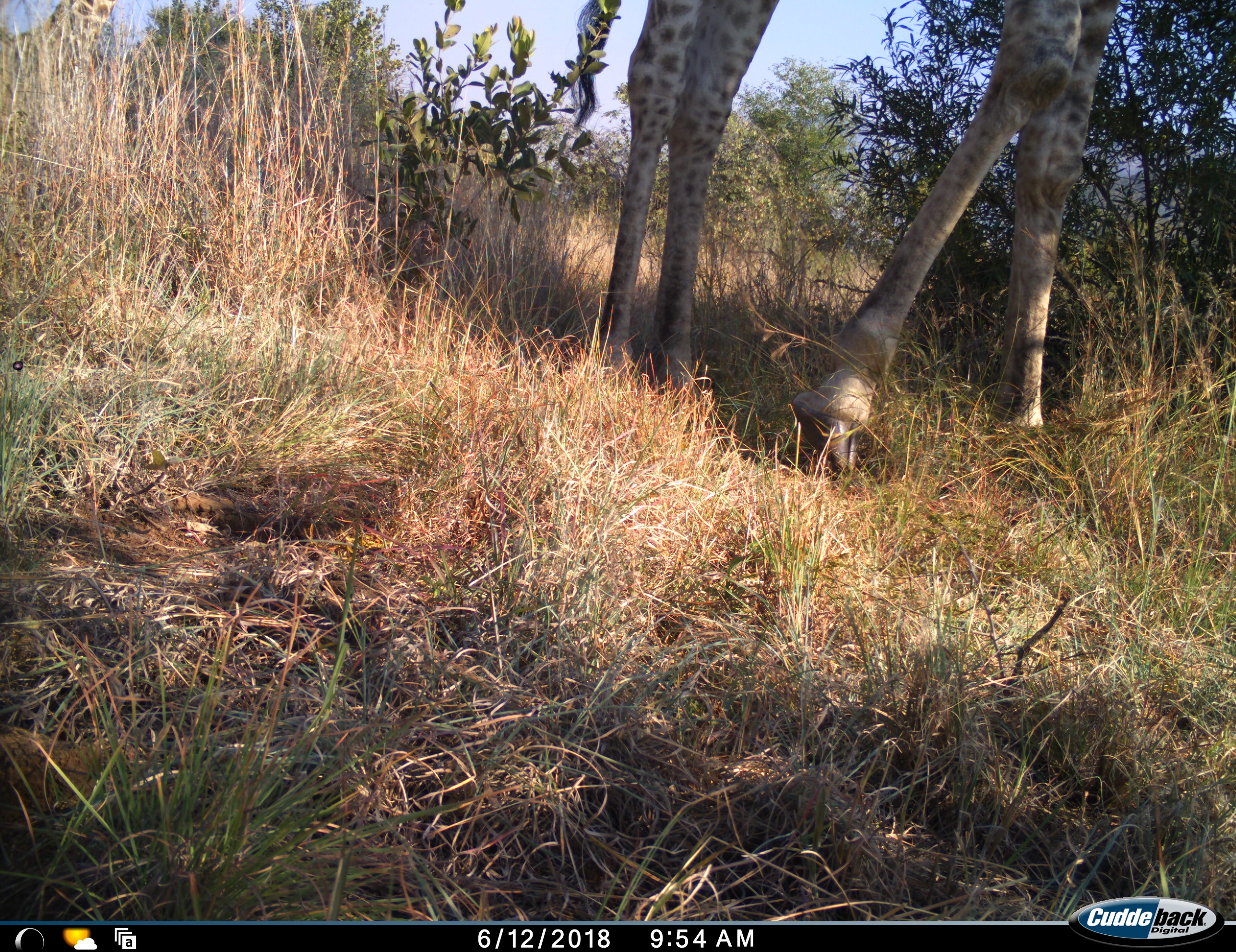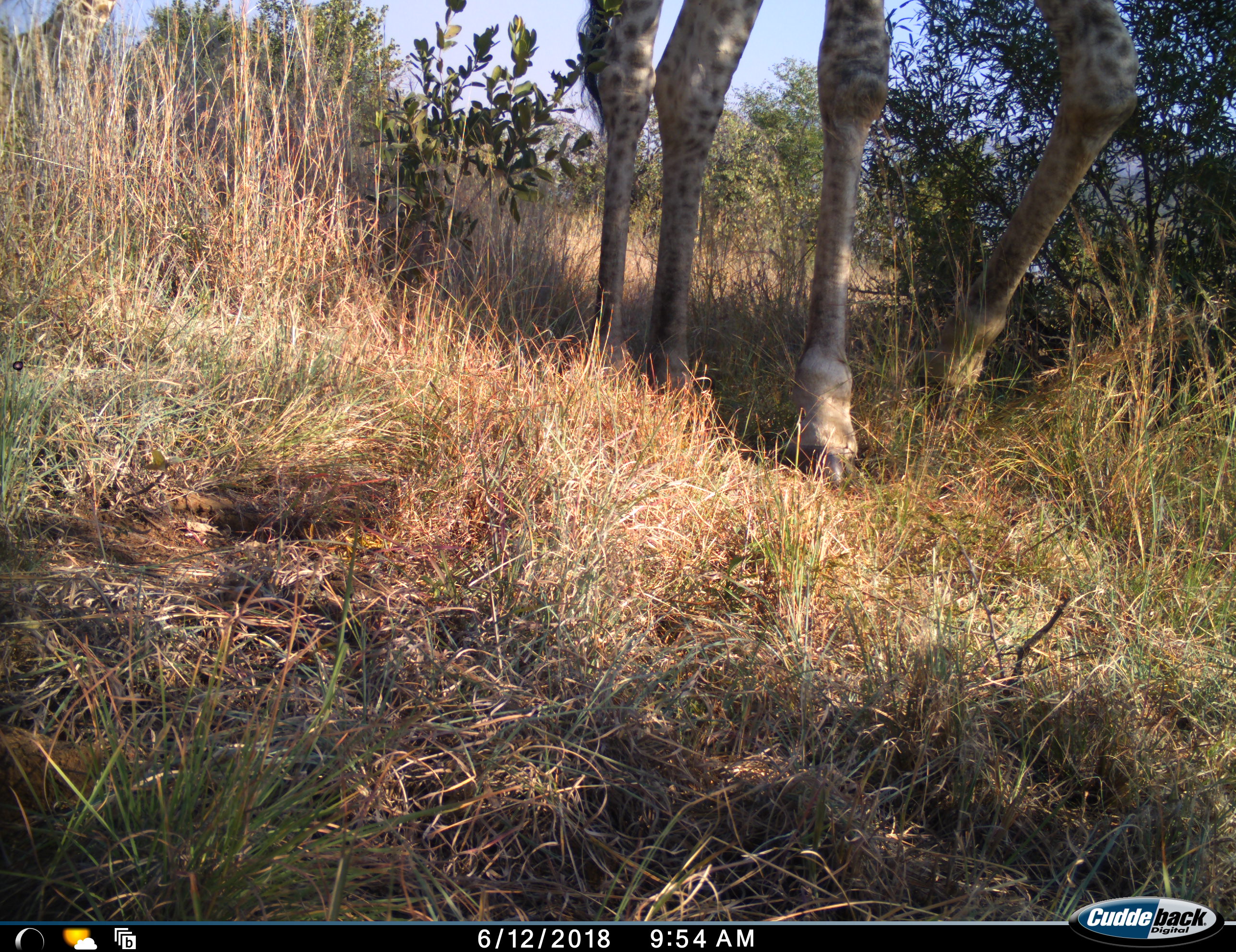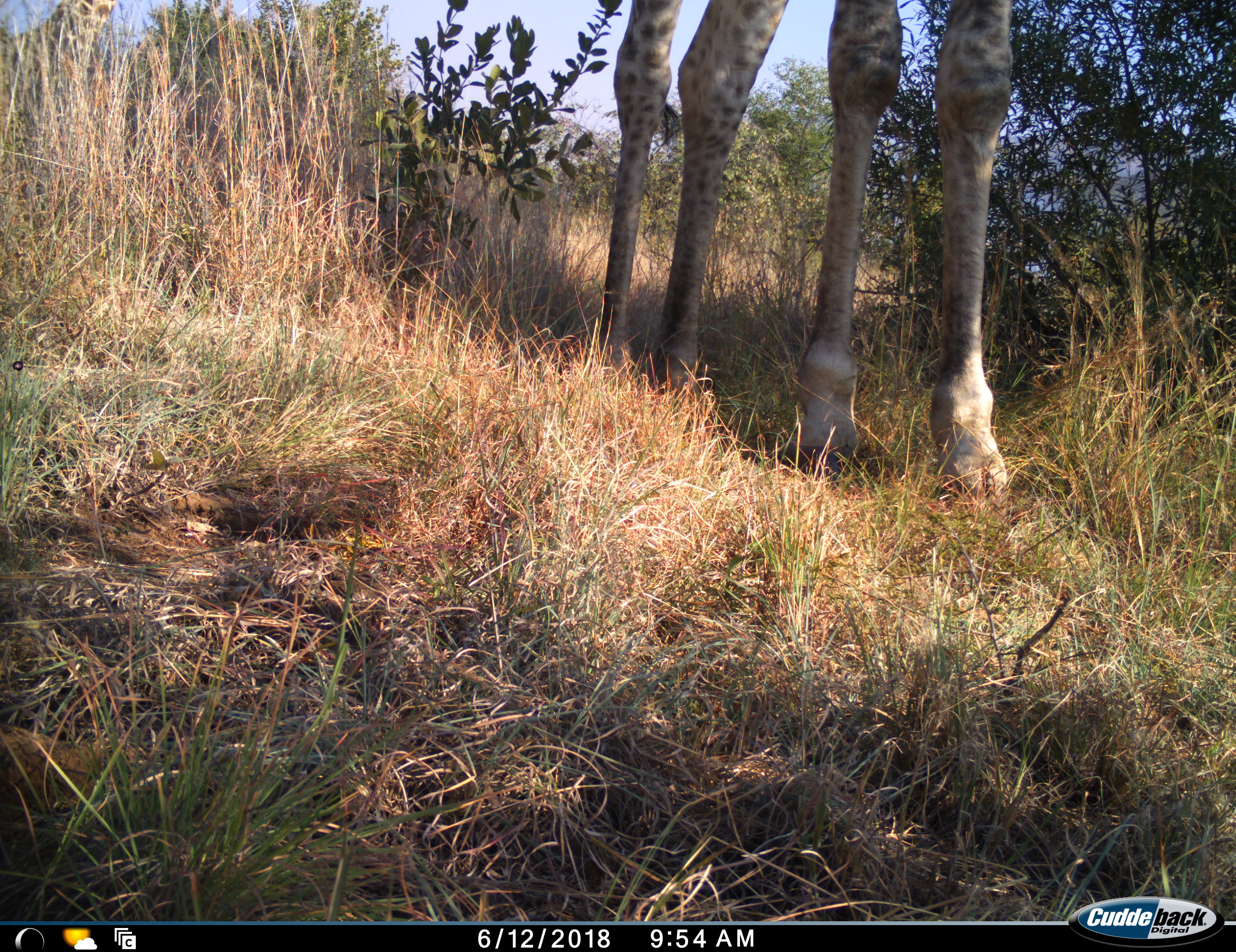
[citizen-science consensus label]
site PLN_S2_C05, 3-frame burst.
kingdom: Animalia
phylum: Chordata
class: Mammalia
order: Artiodactyla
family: Giraffidae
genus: Giraffa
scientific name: Giraffa camelopardalis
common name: giraffe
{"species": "giraffe (Giraffa camelopardalis)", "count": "1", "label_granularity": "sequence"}